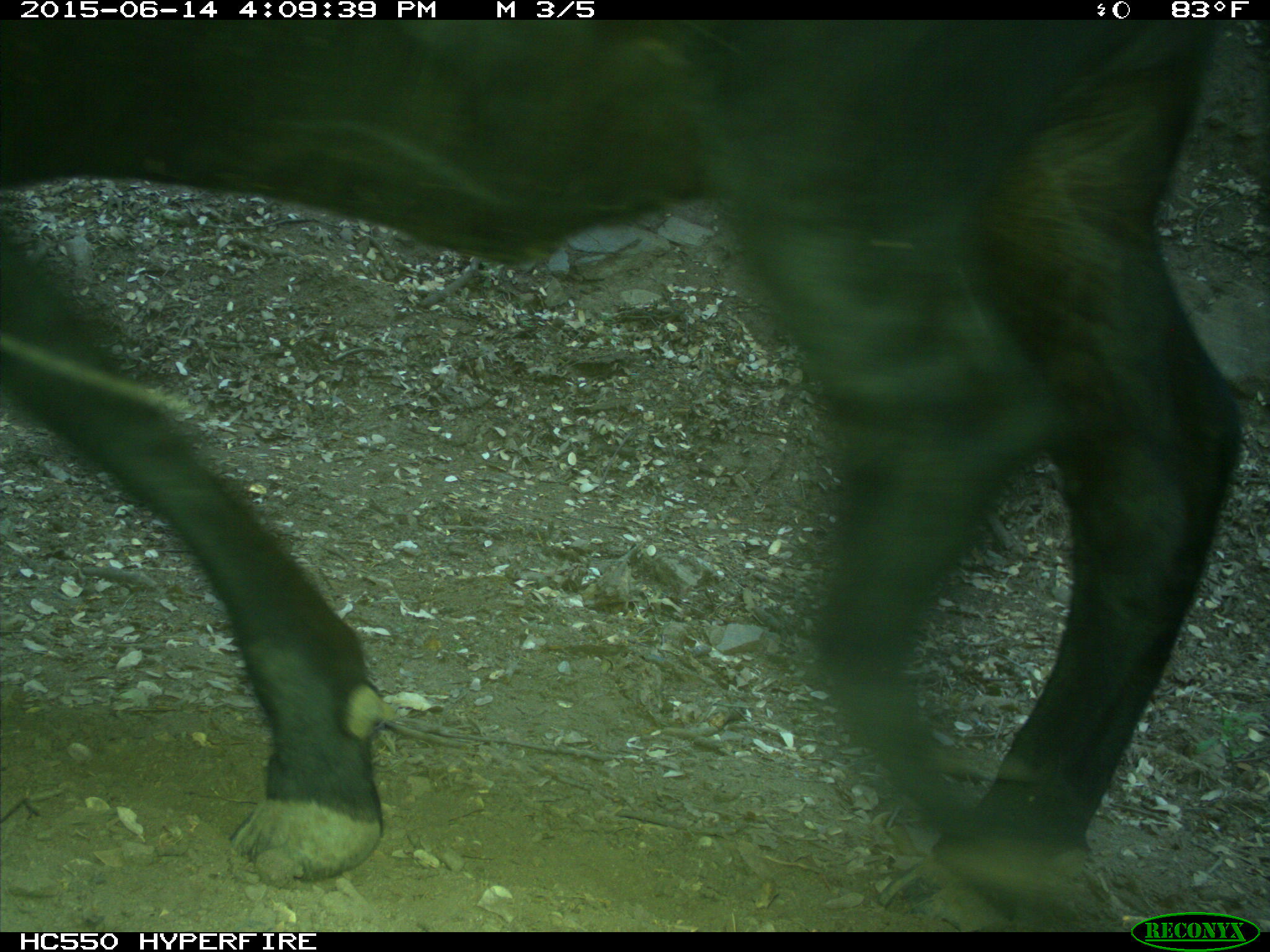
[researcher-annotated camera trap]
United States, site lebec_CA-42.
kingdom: Animalia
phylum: Chordata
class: Mammalia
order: Artiodactyla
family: Bovidae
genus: Bos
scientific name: Bos taurus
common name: domestic cow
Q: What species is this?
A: Bos taurus (domestic cow).